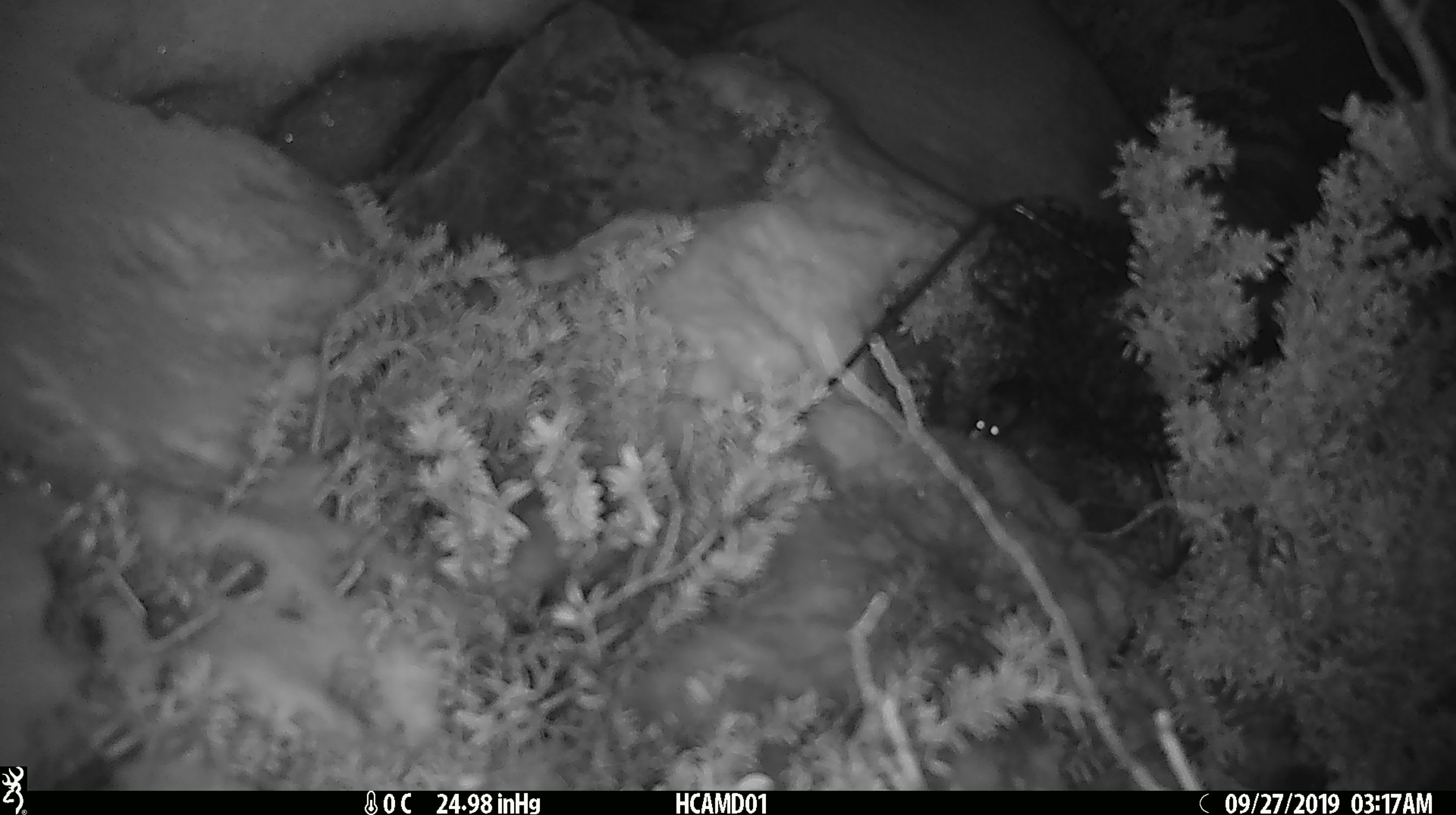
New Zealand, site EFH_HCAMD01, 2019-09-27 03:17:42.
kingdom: Animalia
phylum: Chordata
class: Mammalia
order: Rodentia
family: Muridae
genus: Mus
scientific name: Mus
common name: mouse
Mouse (Mus).